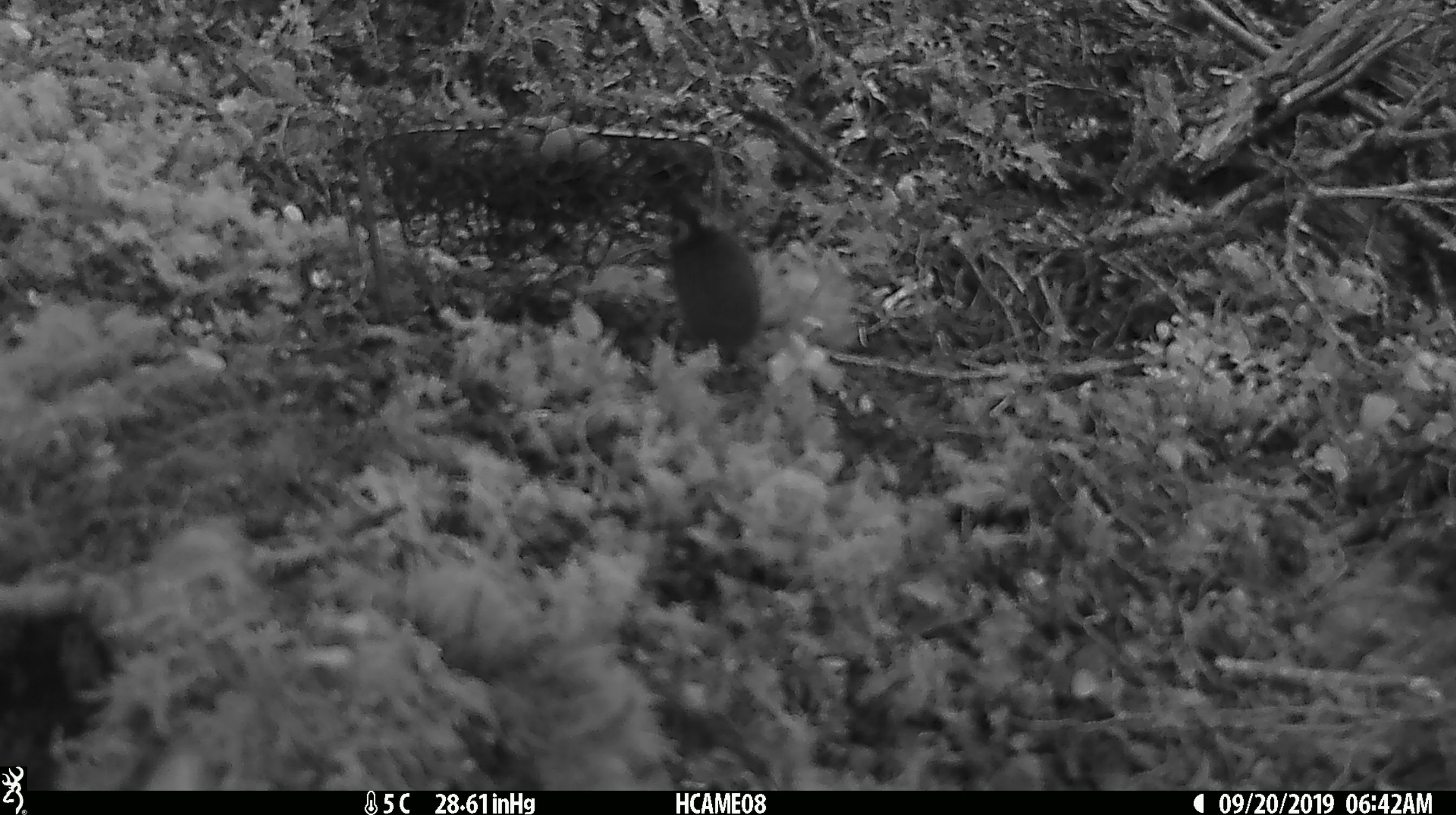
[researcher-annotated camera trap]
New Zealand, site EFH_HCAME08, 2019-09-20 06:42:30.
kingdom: Animalia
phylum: Chordata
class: Mammalia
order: Rodentia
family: Muridae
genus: Mus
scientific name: Mus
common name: mouse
Mouse (Mus).